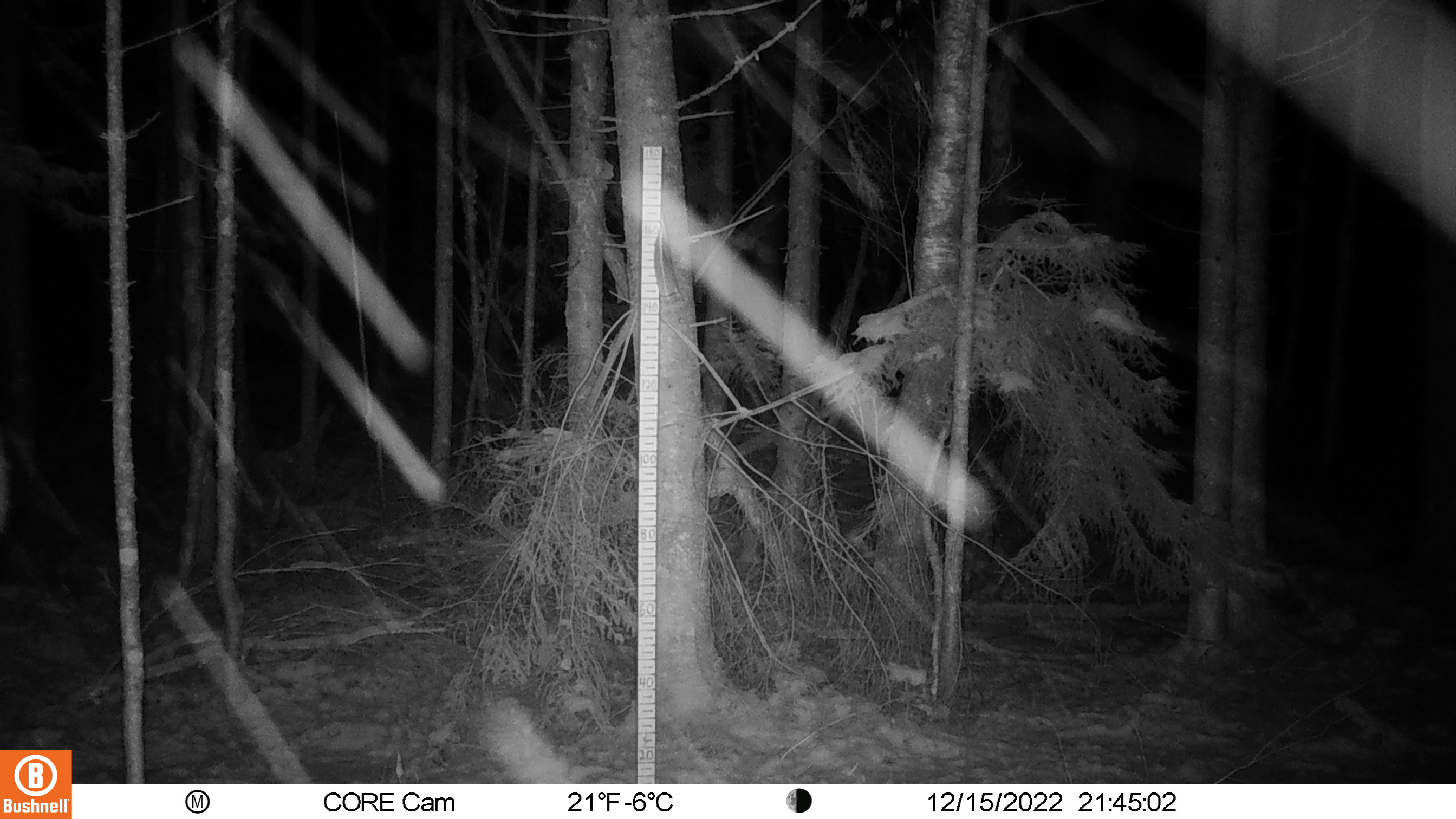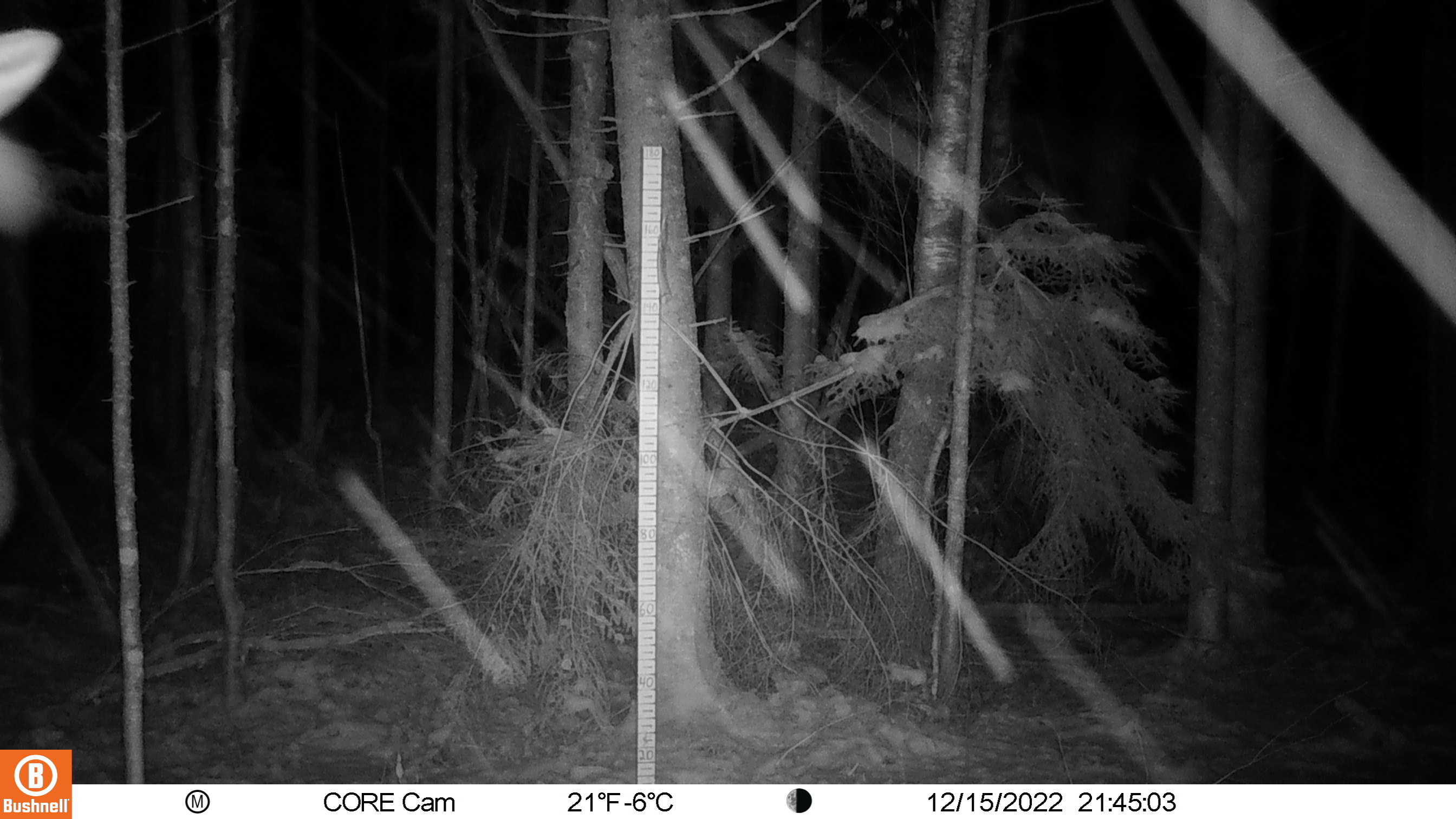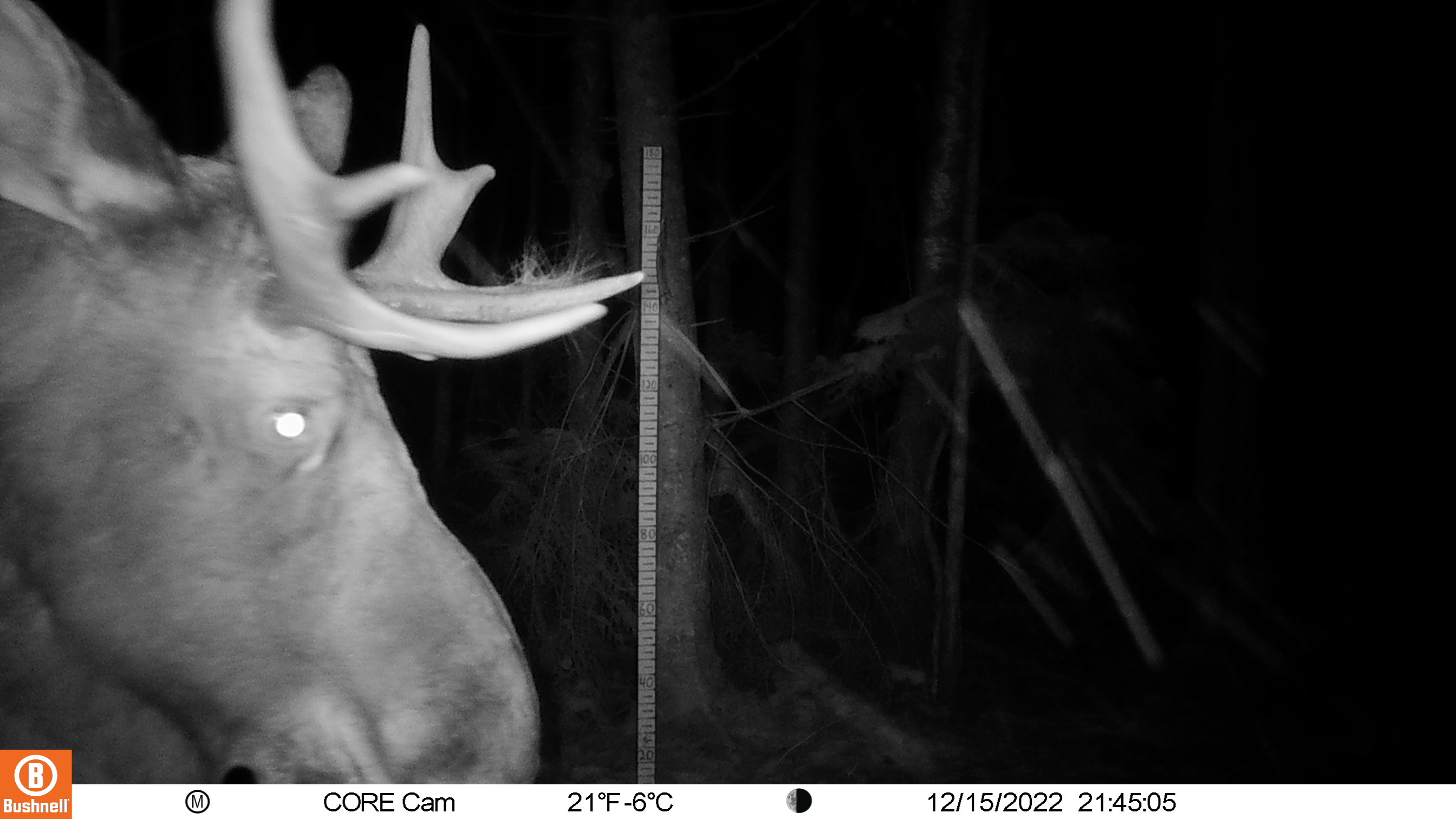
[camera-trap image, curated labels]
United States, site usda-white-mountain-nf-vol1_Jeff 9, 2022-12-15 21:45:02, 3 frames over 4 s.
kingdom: Animalia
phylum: Chordata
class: Mammalia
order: Artiodactyla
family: Cervidae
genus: Alces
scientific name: Alces alces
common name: moose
Moose (Alces alces).